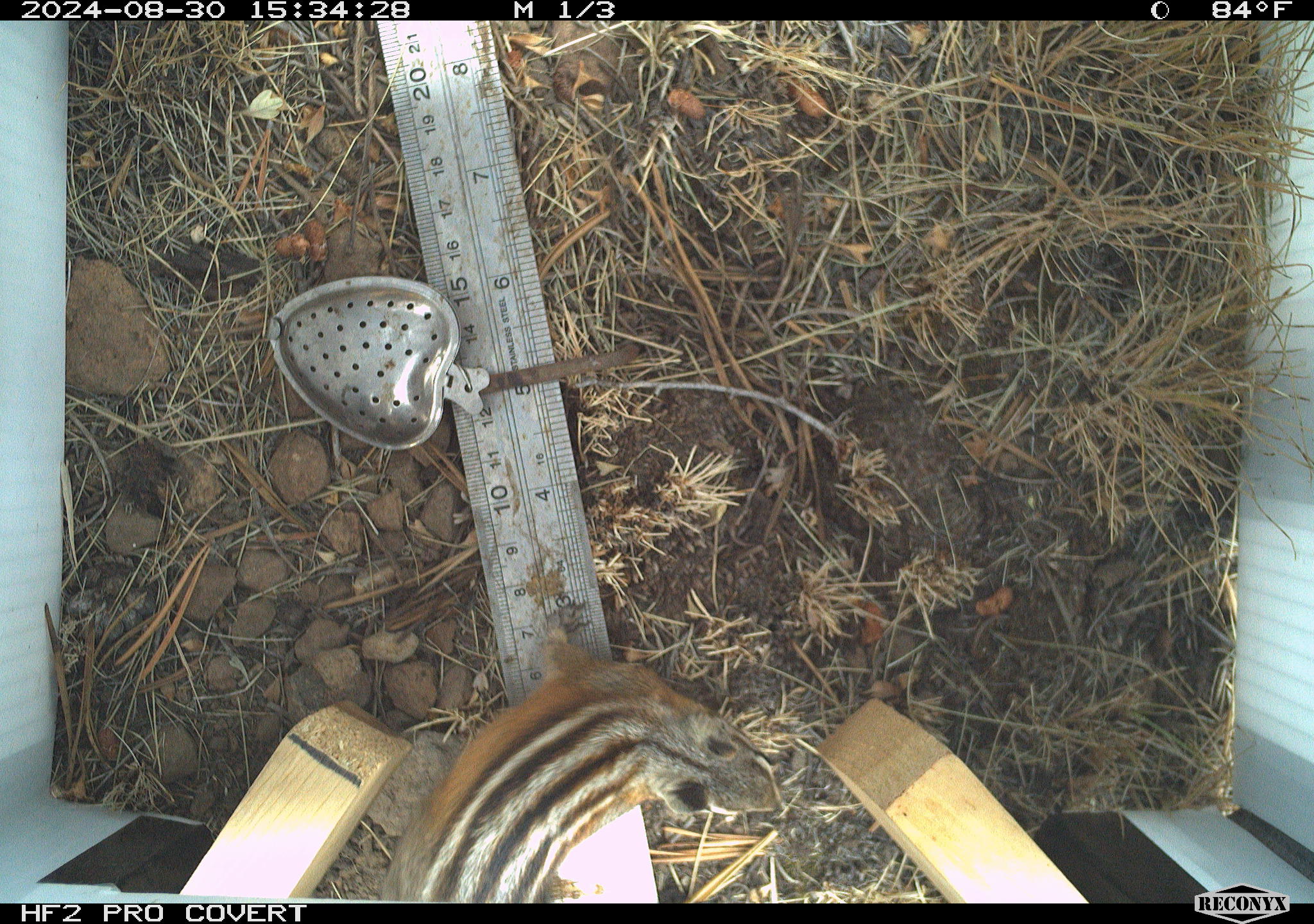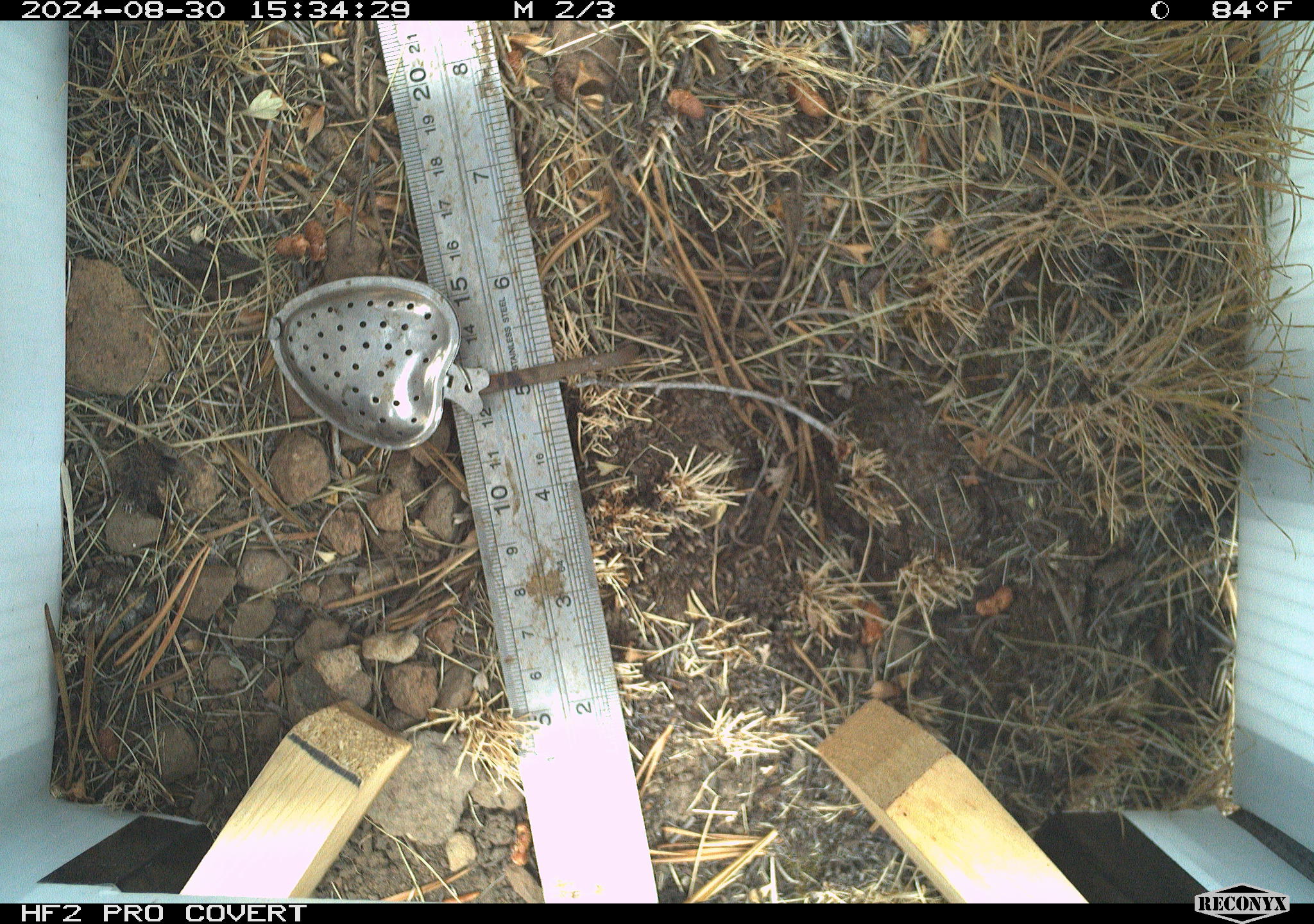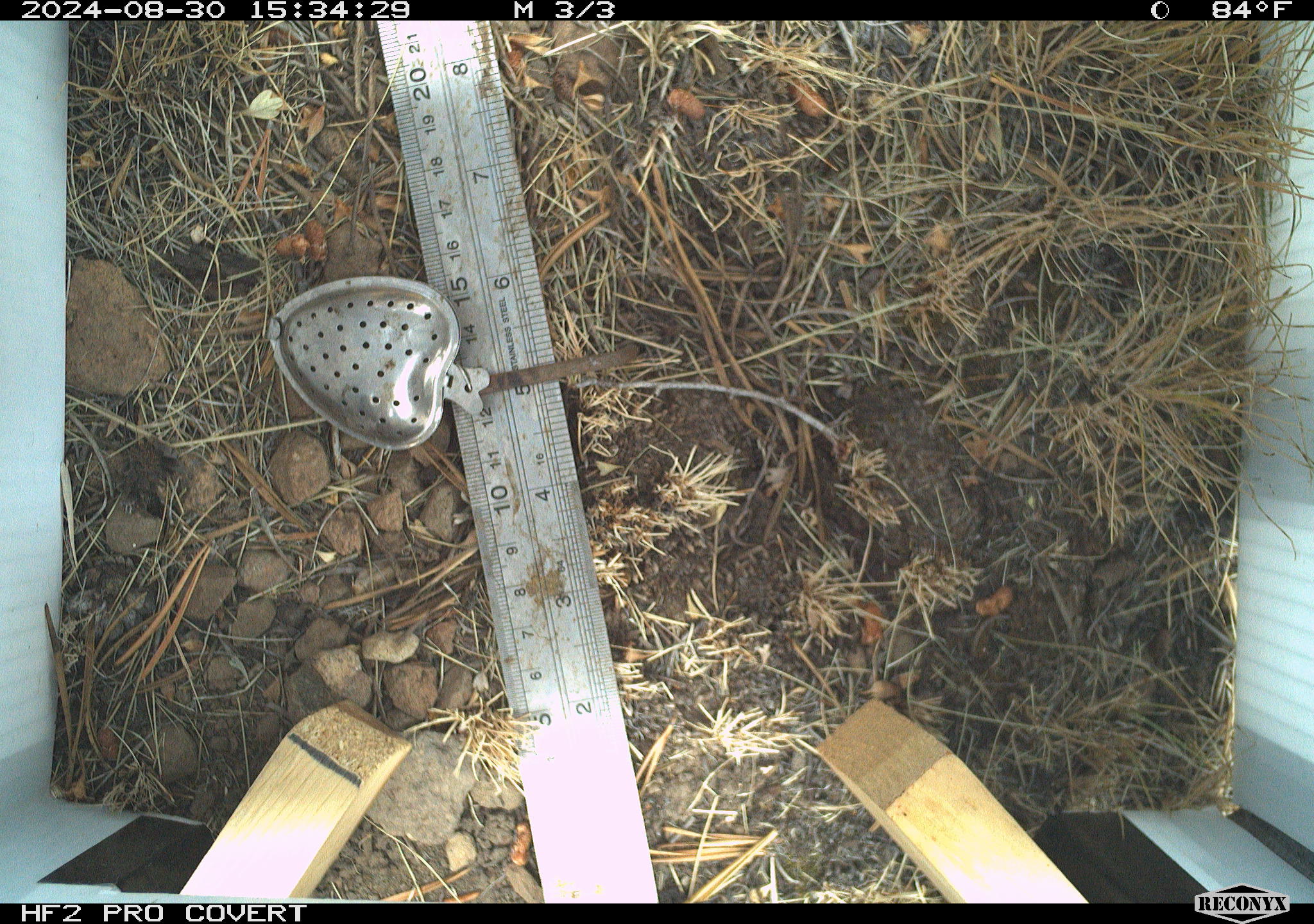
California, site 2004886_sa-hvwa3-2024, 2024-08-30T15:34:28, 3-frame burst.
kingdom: Animalia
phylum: Chordata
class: Mammalia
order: Rodentia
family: Sciuridae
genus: Neotamias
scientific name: Neotamias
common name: western chipmunks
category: neotamias species